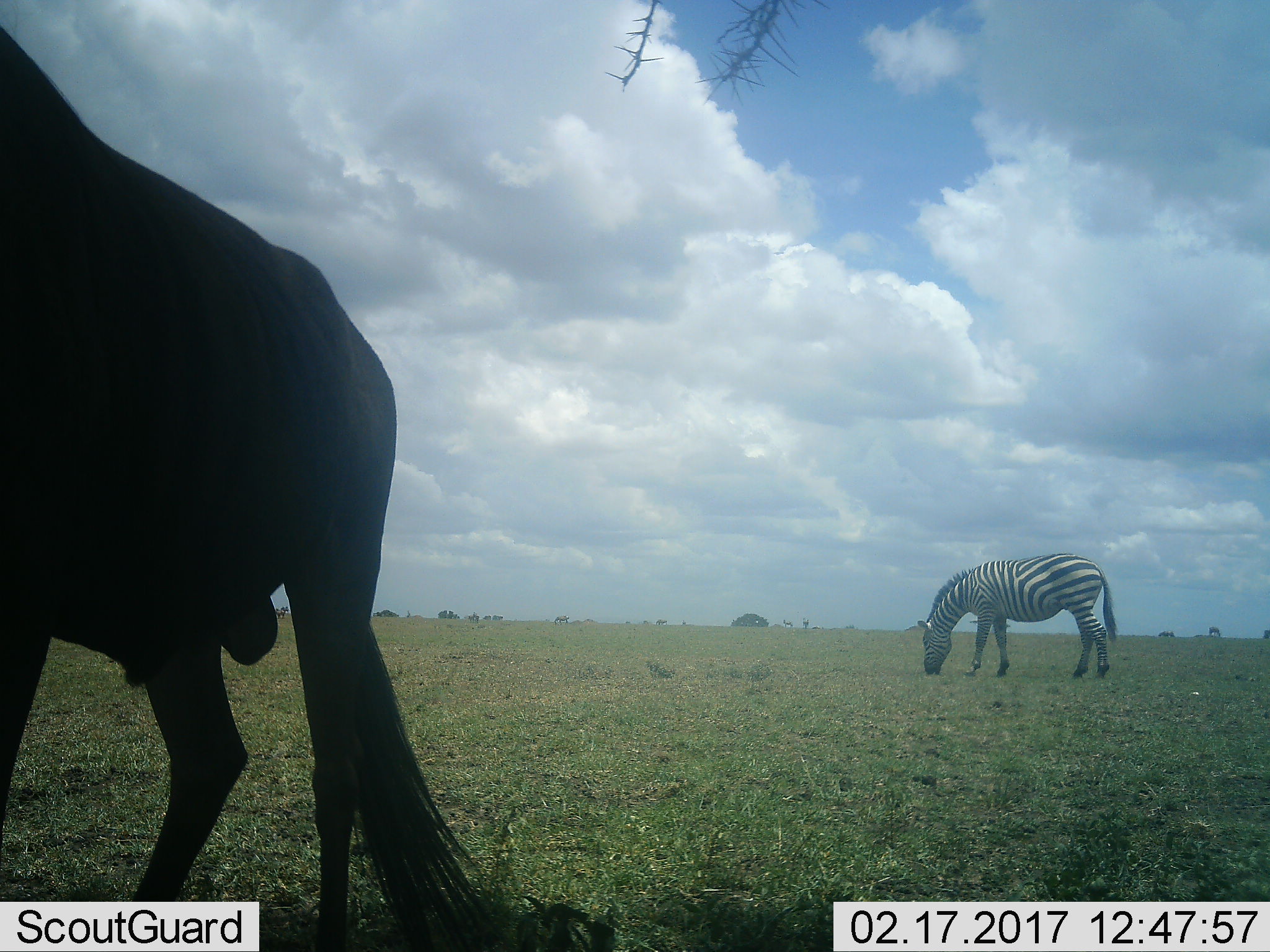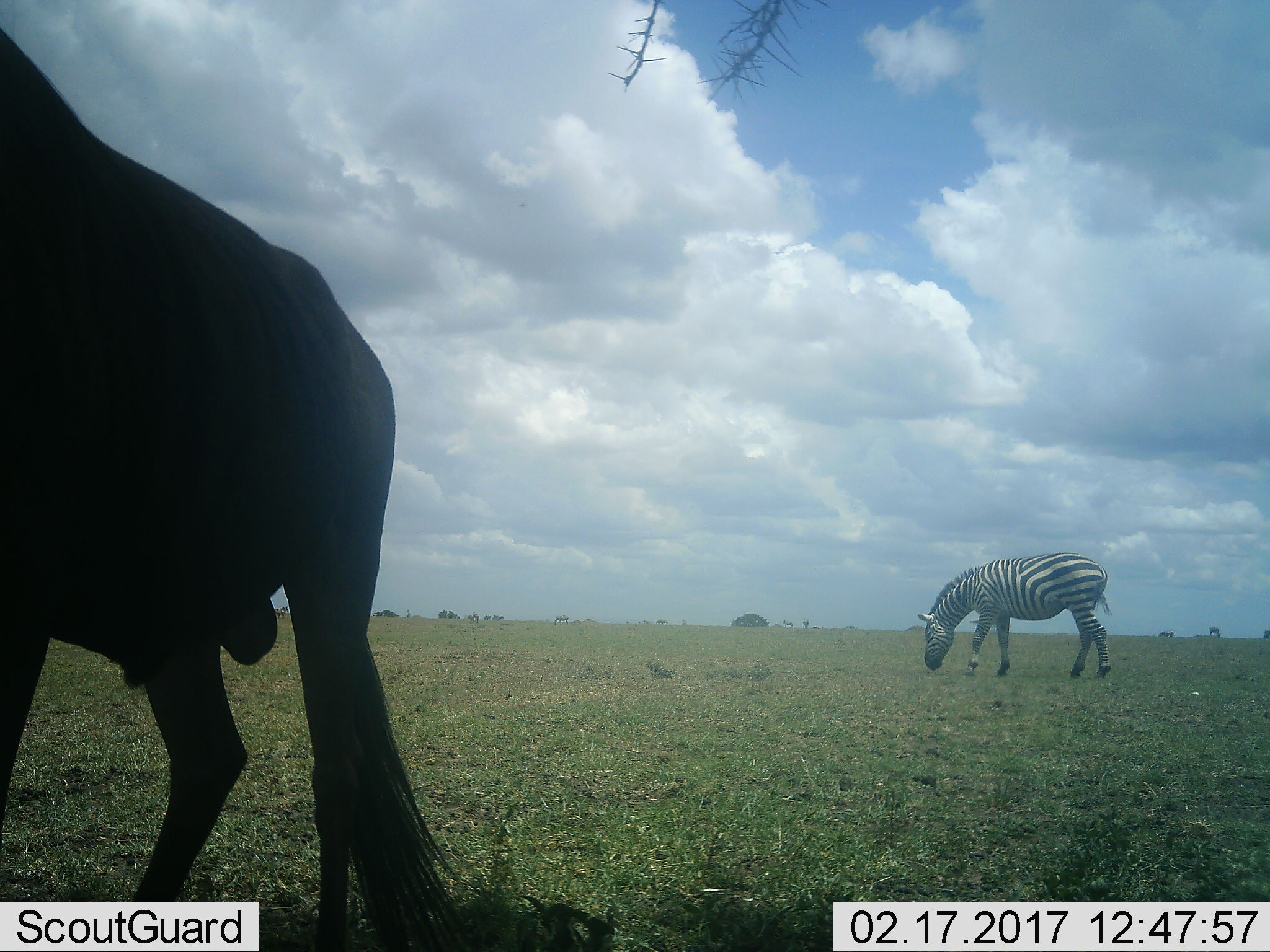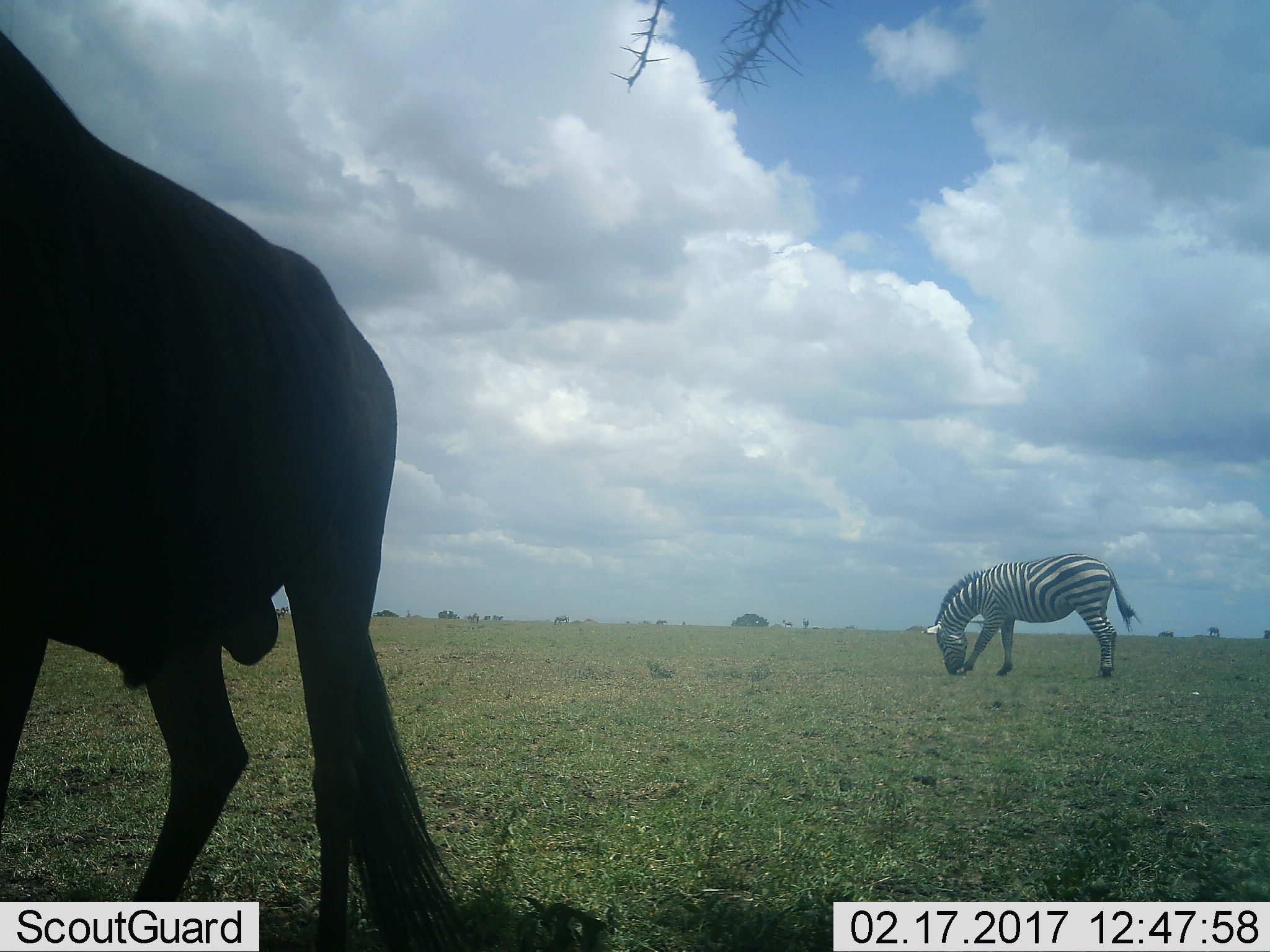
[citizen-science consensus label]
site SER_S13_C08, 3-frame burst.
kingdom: Animalia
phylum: Chordata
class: Mammalia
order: Perissodactyla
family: Equidae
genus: Equus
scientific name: Equus quagga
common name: plains zebra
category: zebraplains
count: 1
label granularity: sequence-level